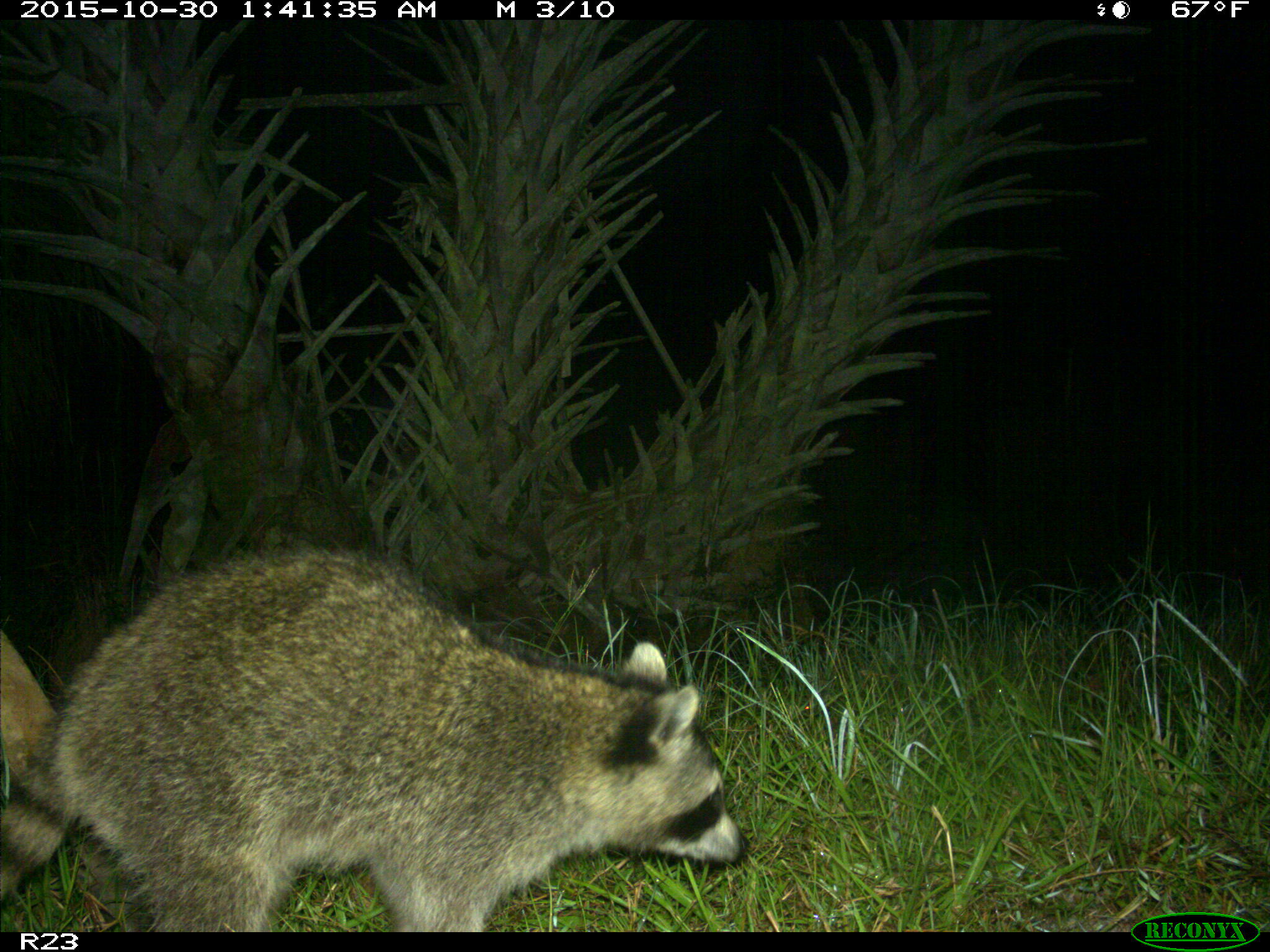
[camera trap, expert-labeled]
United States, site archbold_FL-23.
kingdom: Animalia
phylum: Chordata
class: Mammalia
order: Carnivora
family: Procyonidae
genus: Procyon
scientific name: Procyon lotor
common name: common raccoon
Procyon lotor (common raccoon).